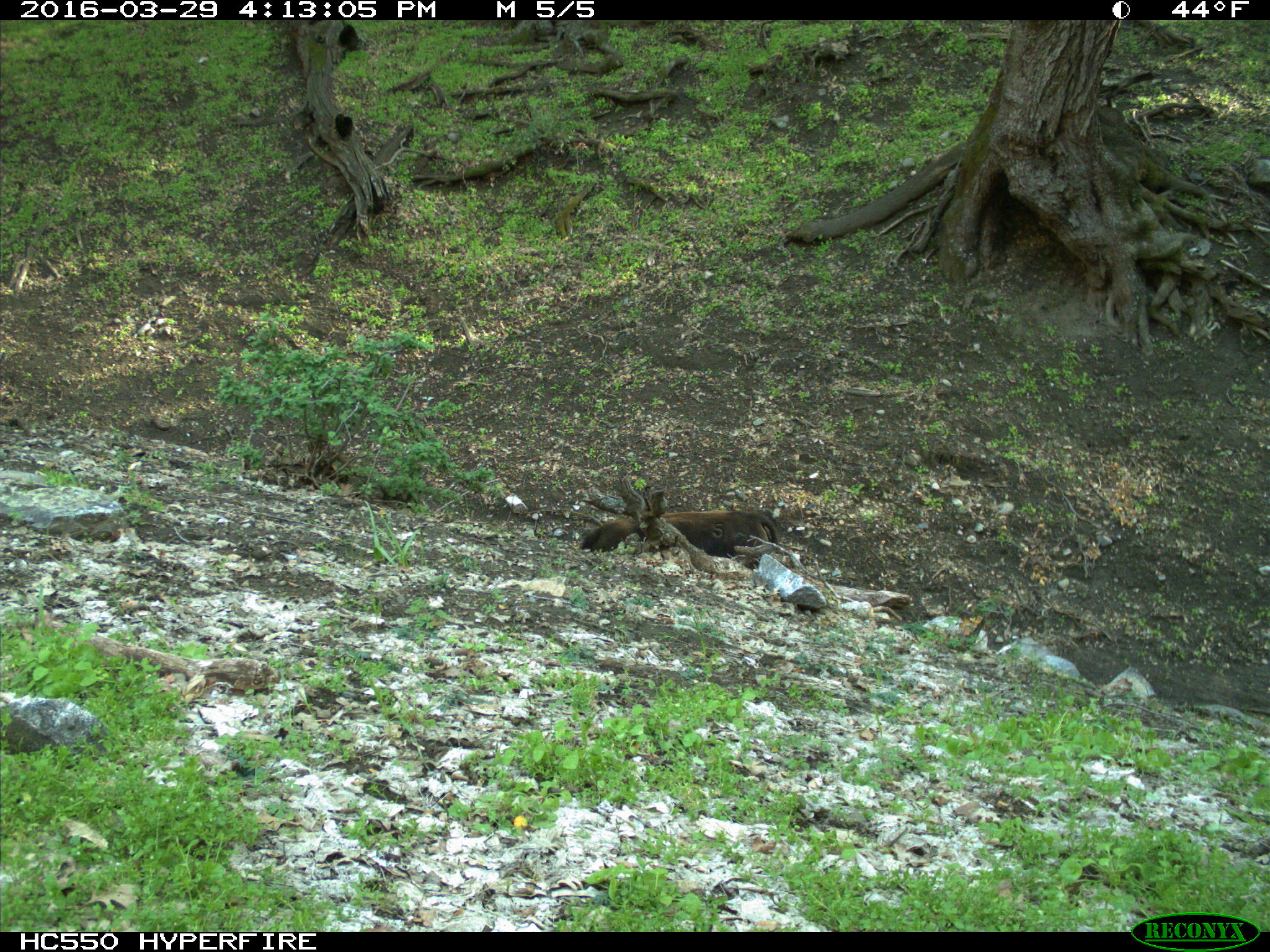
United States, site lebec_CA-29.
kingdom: Animalia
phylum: Chordata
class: Mammalia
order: Artiodactyla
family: Bovidae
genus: Bos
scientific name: Bos taurus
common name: domestic cow